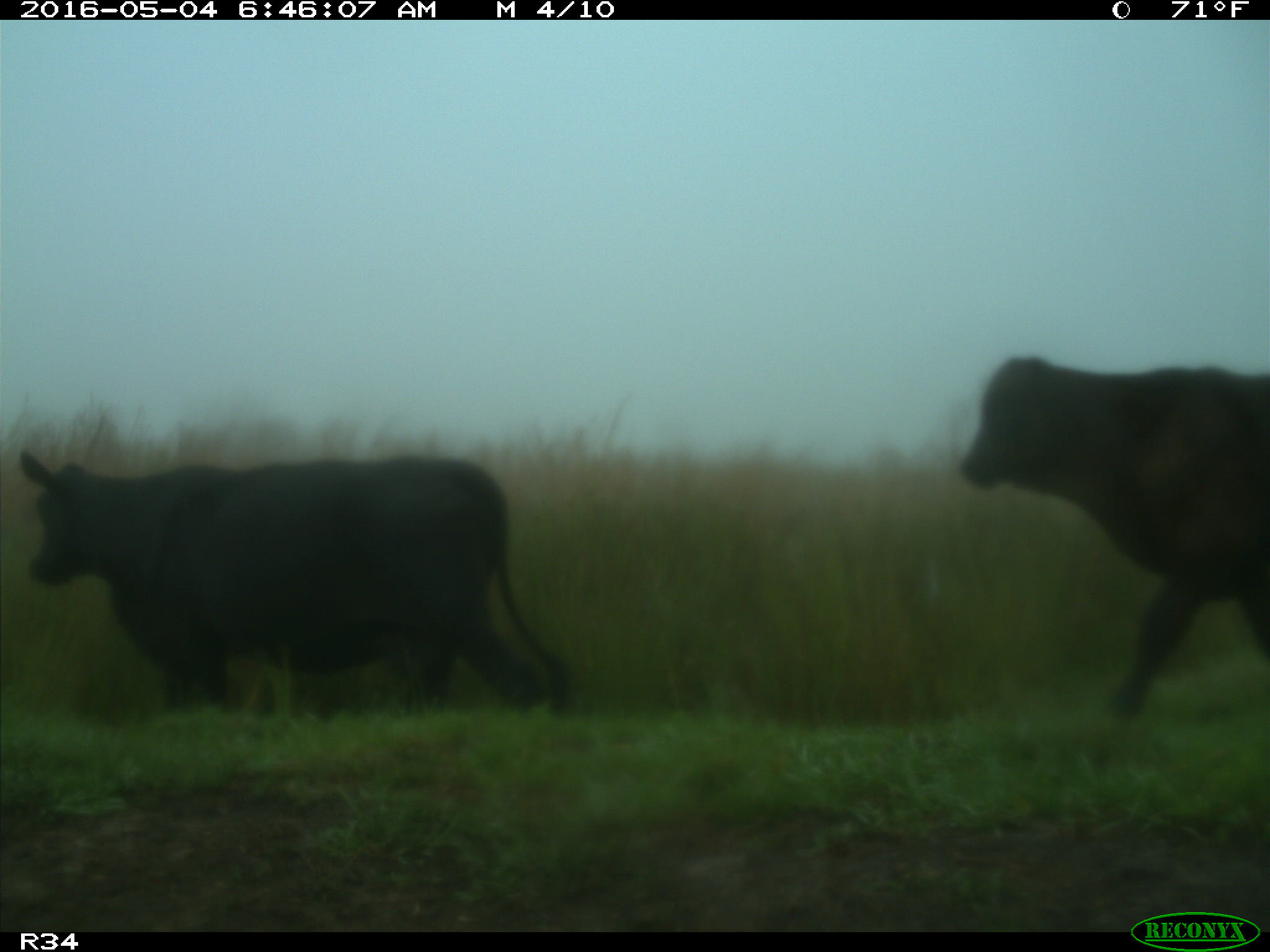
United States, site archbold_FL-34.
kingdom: Animalia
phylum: Chordata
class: Mammalia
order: Artiodactyla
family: Bovidae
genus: Bos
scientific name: Bos taurus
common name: domestic cow